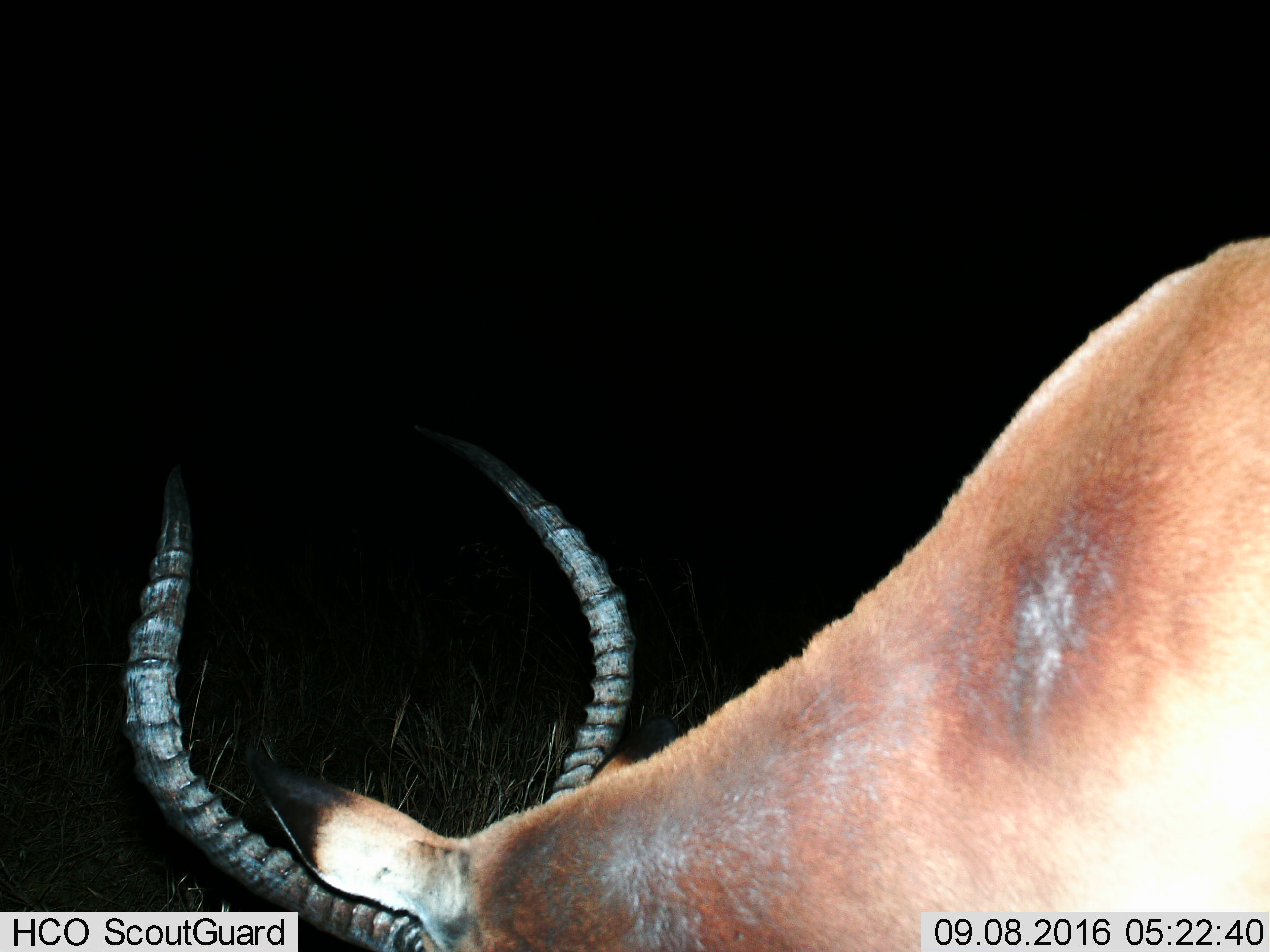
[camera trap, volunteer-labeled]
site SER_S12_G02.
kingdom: Animalia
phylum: Chordata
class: Mammalia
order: Artiodactyla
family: Bovidae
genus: Aepyceros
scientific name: Aepyceros melampus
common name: impala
Impala (Aepyceros melampus), count 1. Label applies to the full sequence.